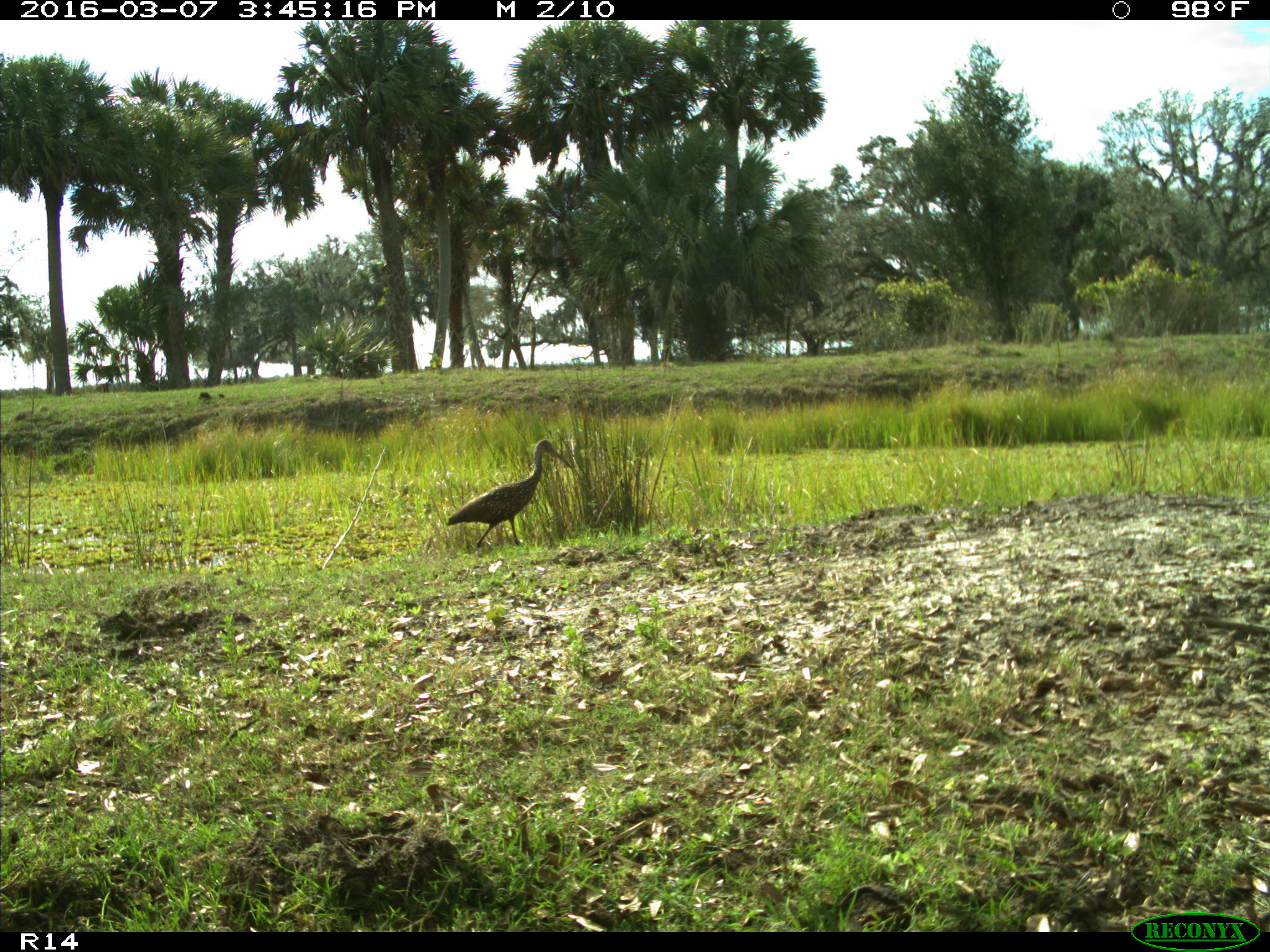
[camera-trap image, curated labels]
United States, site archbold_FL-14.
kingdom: Animalia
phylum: Chordata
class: Aves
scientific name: Aves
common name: birds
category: unidentified bird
Unidentified bird (birds) (Aves).